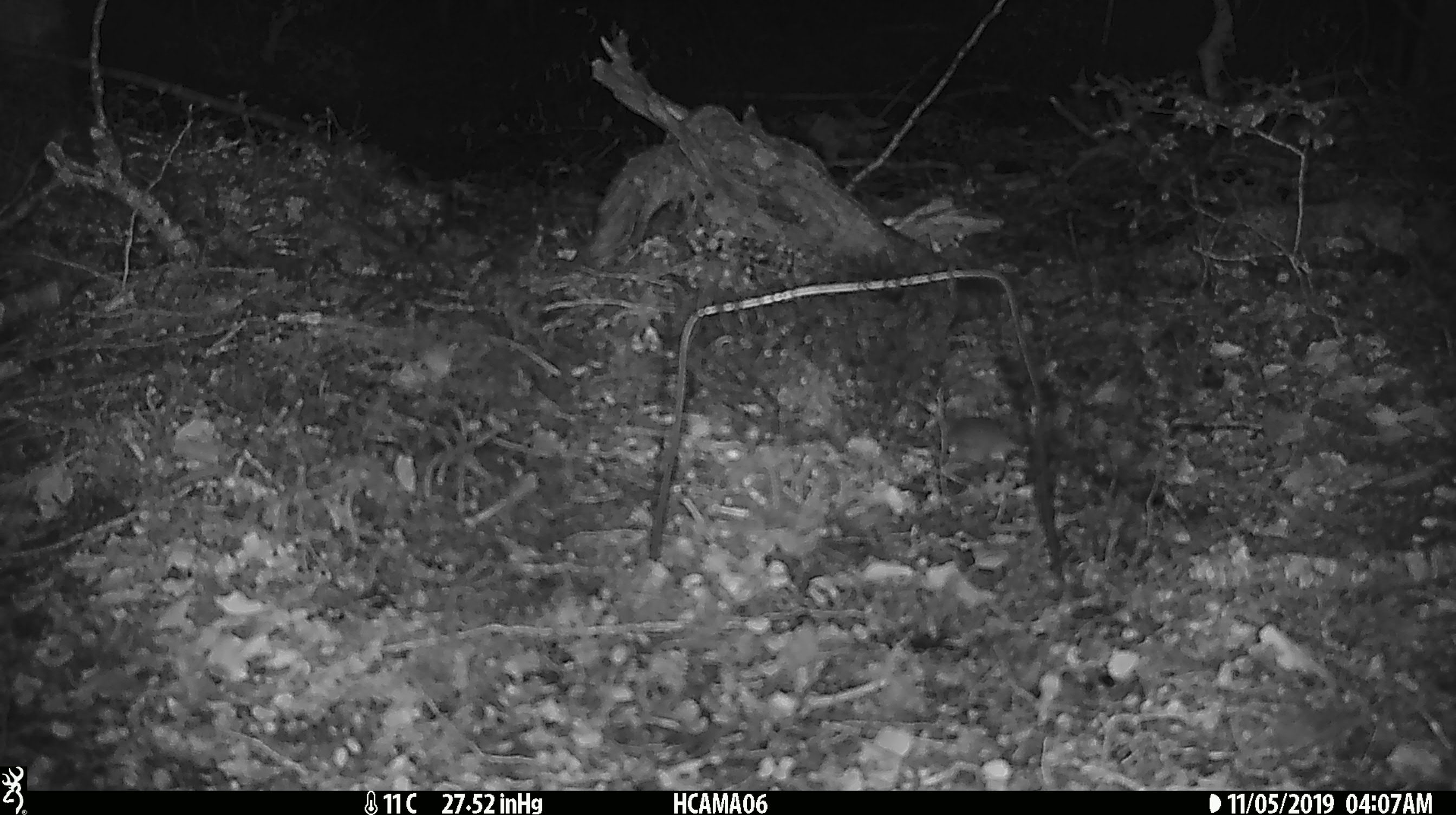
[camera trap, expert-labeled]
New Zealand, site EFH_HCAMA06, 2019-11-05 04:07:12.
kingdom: Animalia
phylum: Chordata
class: Mammalia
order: Rodentia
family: Muridae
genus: Mus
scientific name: Mus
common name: mouse